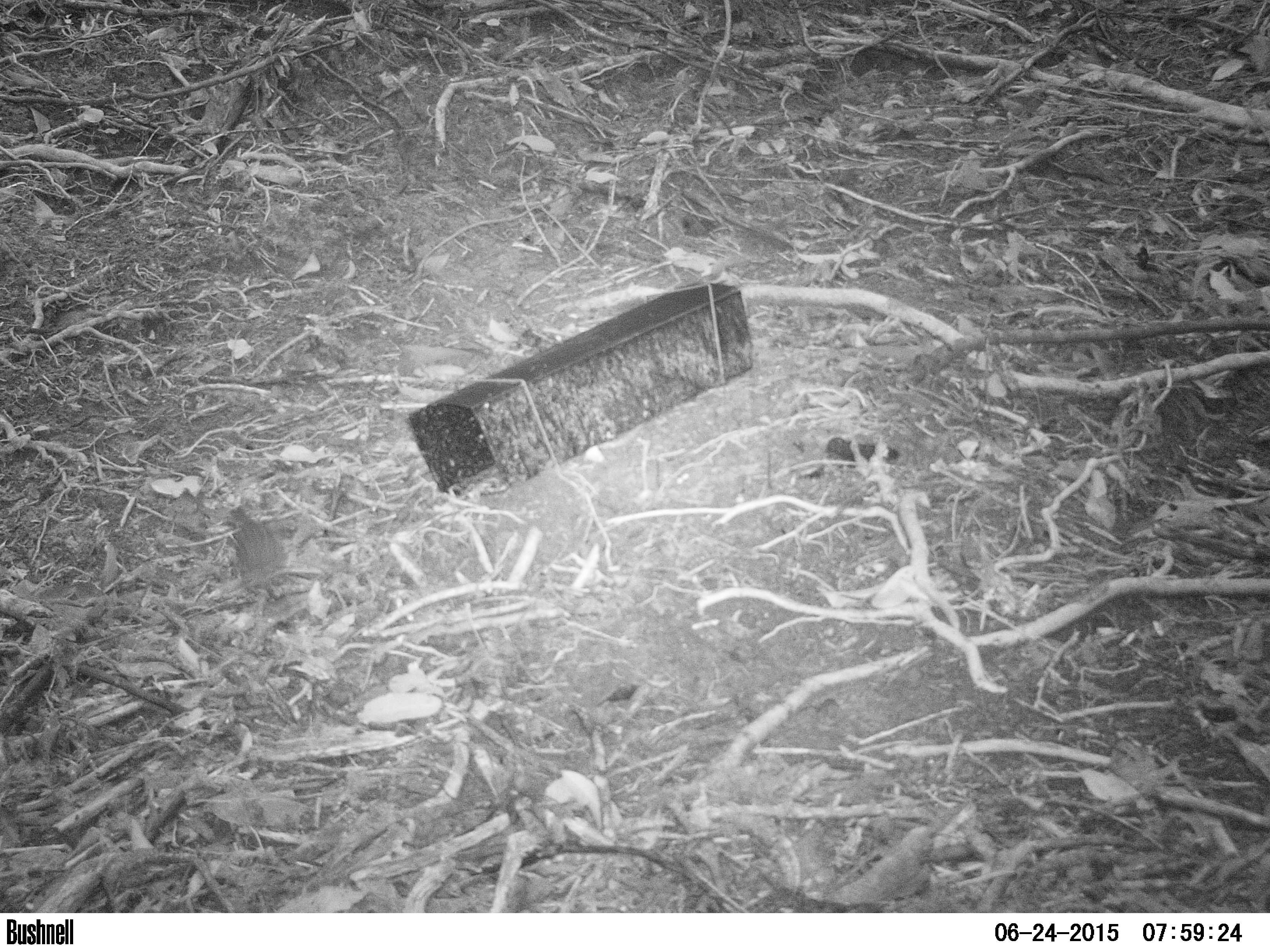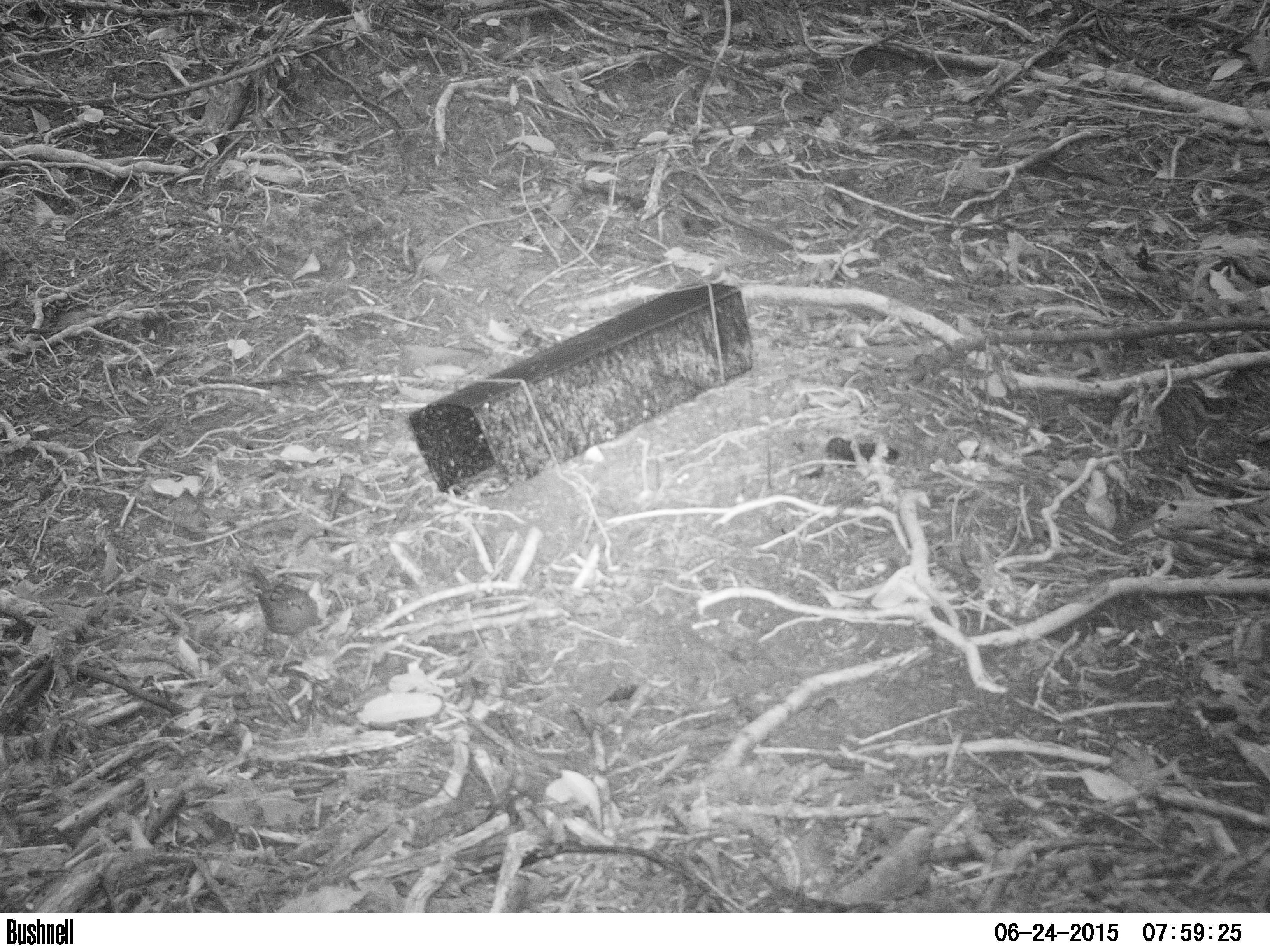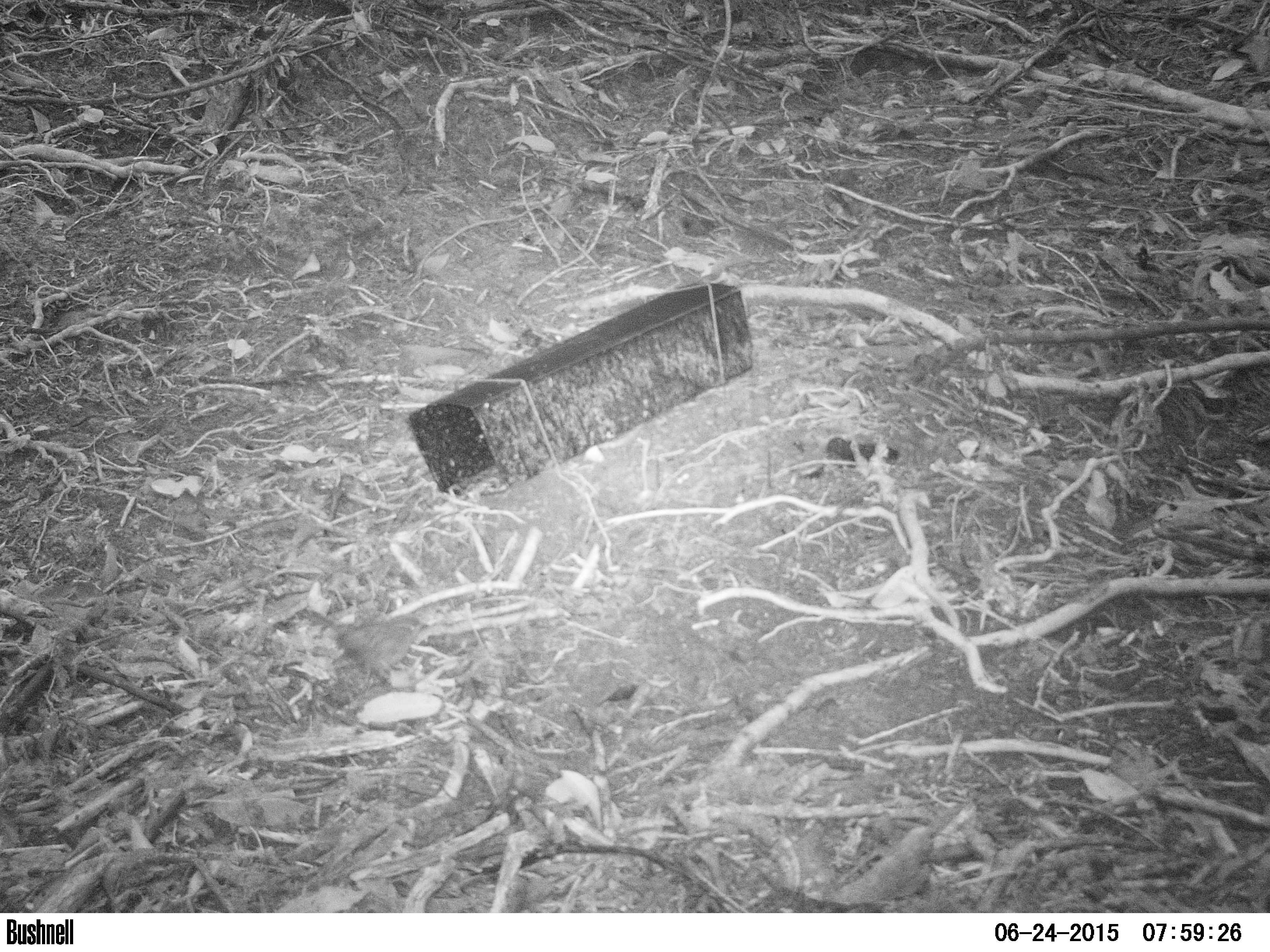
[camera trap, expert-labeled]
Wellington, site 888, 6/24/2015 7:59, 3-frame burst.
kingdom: Animalia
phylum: Chordata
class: Aves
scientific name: Aves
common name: bird